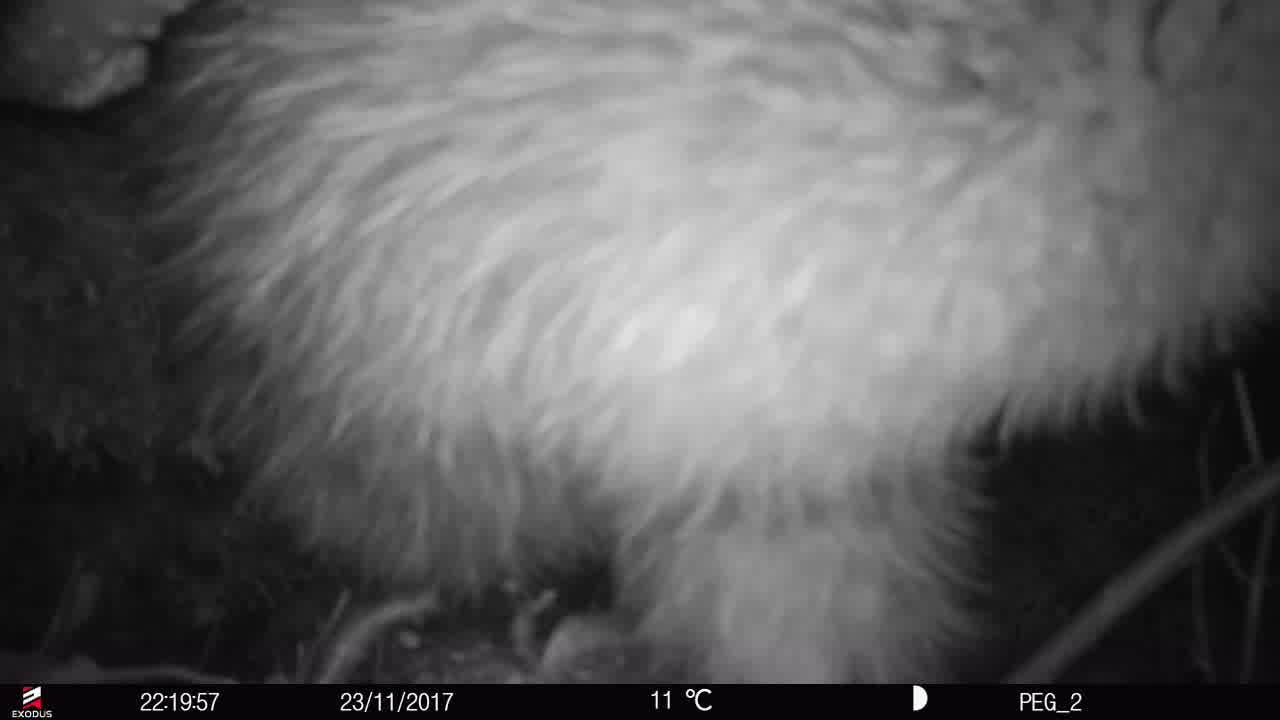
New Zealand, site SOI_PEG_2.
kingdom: Animalia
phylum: Chordata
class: Aves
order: Apterygiformes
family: Apterygidae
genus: Apteryx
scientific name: Apteryx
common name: kiwi